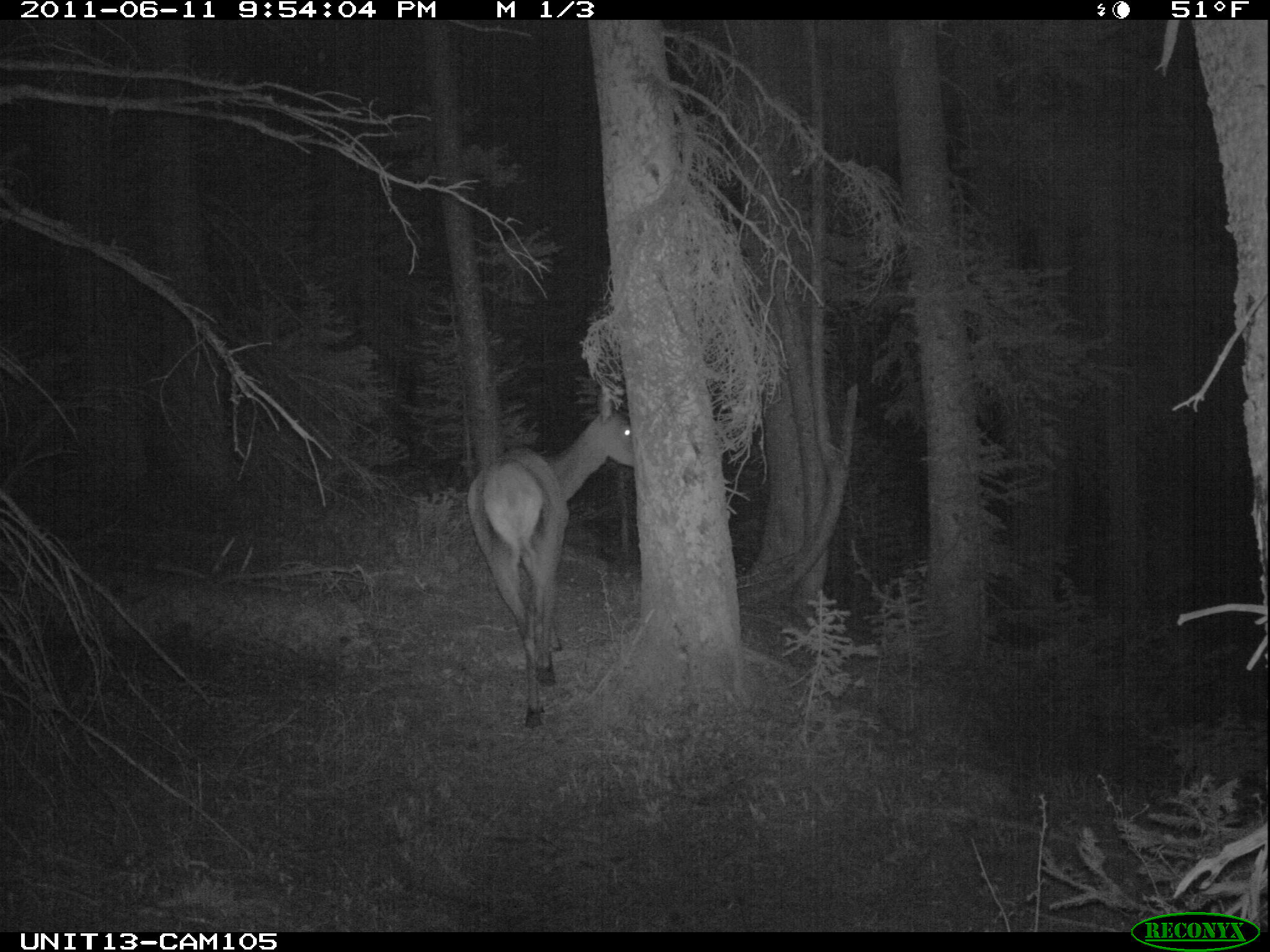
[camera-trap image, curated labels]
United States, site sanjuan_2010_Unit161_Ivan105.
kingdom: Animalia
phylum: Chordata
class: Mammalia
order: Artiodactyla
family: Cervidae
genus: Cervus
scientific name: Cervus elaphus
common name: red deer